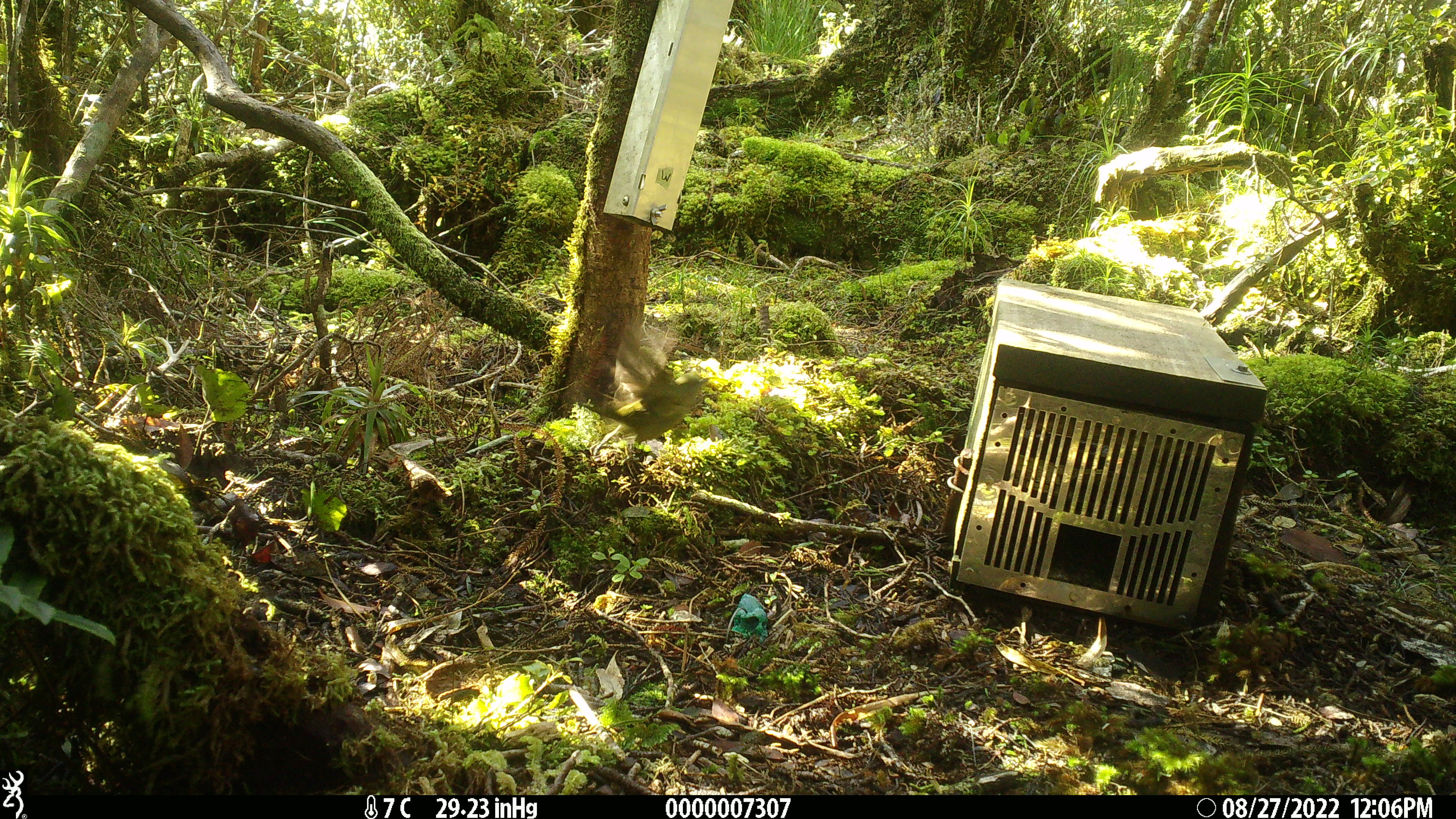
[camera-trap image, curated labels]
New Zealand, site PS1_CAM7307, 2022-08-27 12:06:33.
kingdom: Animalia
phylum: Chordata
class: Aves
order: Passeriformes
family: Meliphagidae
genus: Anthornis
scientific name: Anthornis melanura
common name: new zealand bellbird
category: bellbird